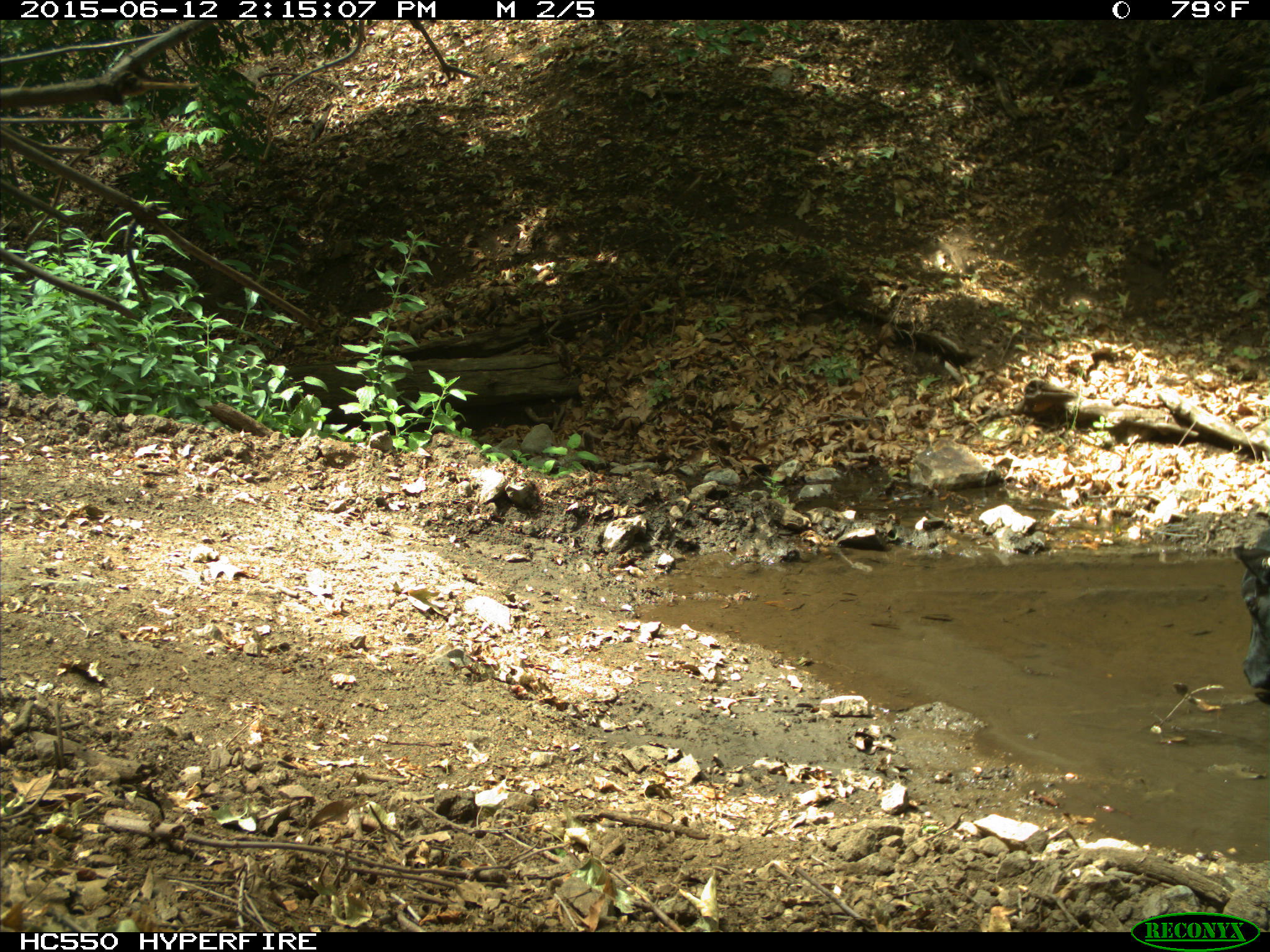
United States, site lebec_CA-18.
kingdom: Animalia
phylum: Chordata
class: Mammalia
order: Artiodactyla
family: Bovidae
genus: Bos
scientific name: Bos taurus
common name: domestic cow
Bos taurus (domestic cow).